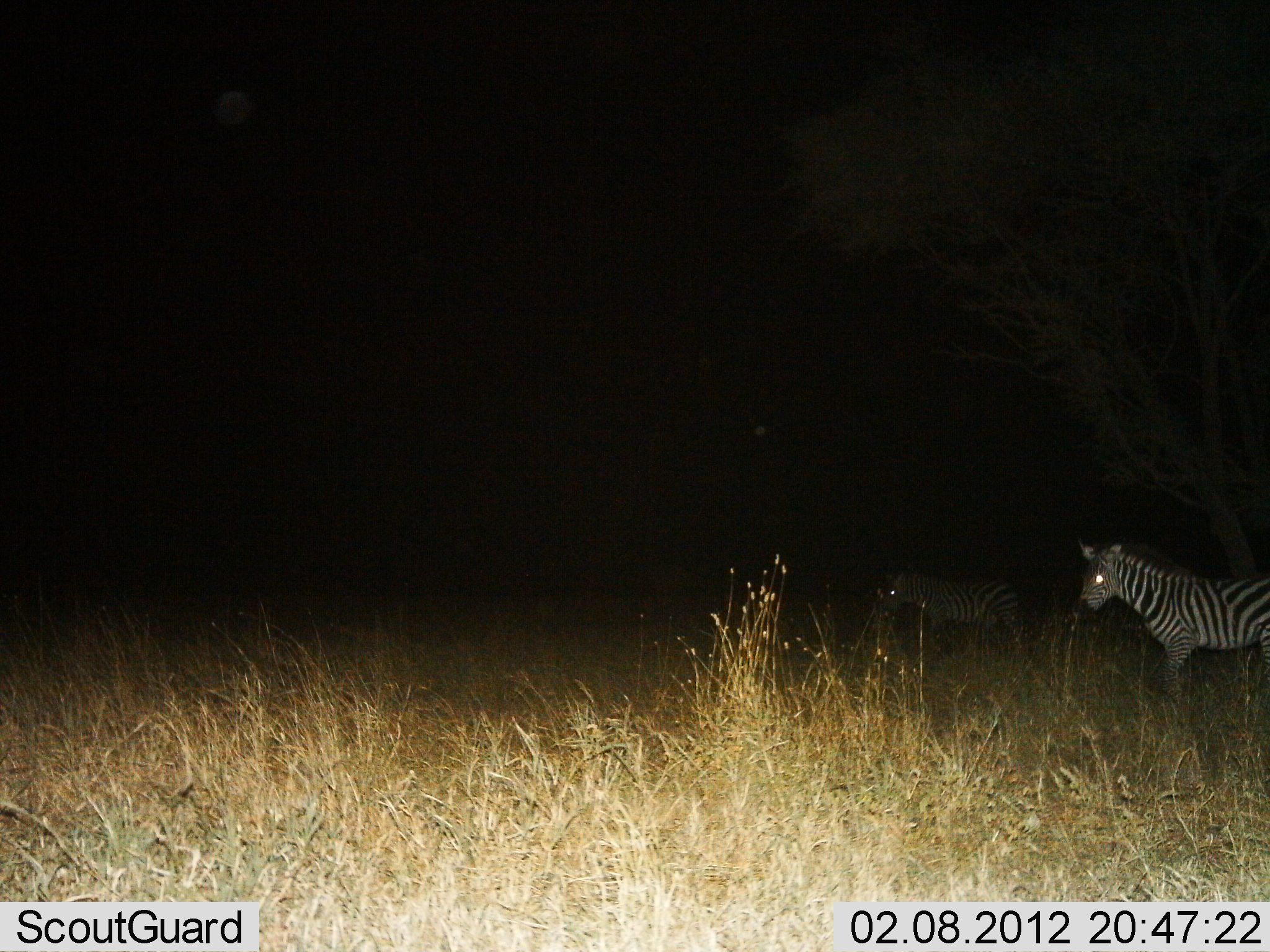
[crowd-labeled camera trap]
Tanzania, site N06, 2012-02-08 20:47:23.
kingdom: Animalia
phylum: Chordata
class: Mammalia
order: Perissodactyla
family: Equidae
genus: Equus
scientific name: Equus quagga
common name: plains zebra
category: zebra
Zebra (plains zebra) (Equus quagga), count 2. Behavior (volunteer vote fractions): standing 91%, resting 0%, moving 9%, interacting 0%. Young present (vote fraction): 0%. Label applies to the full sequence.